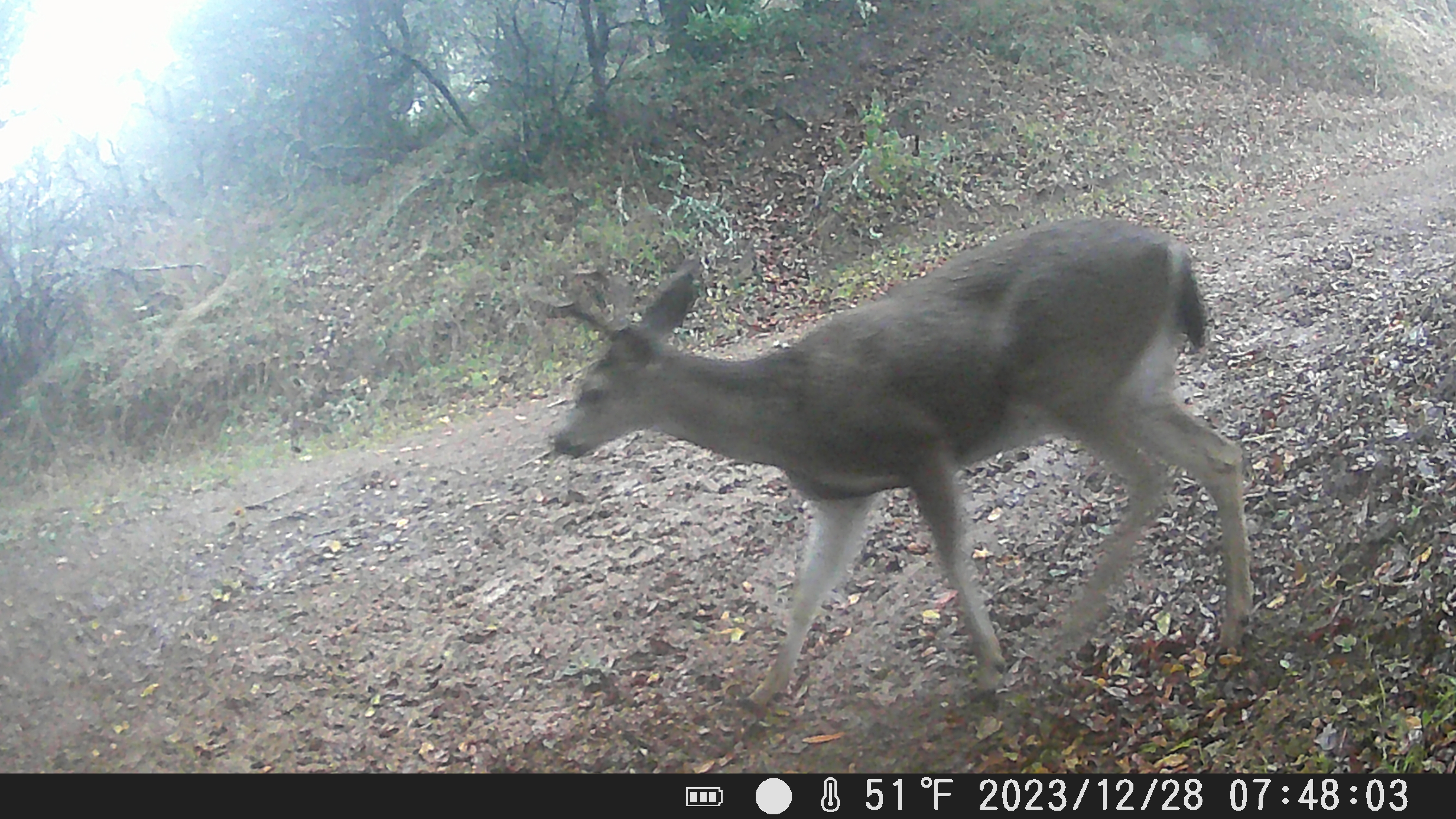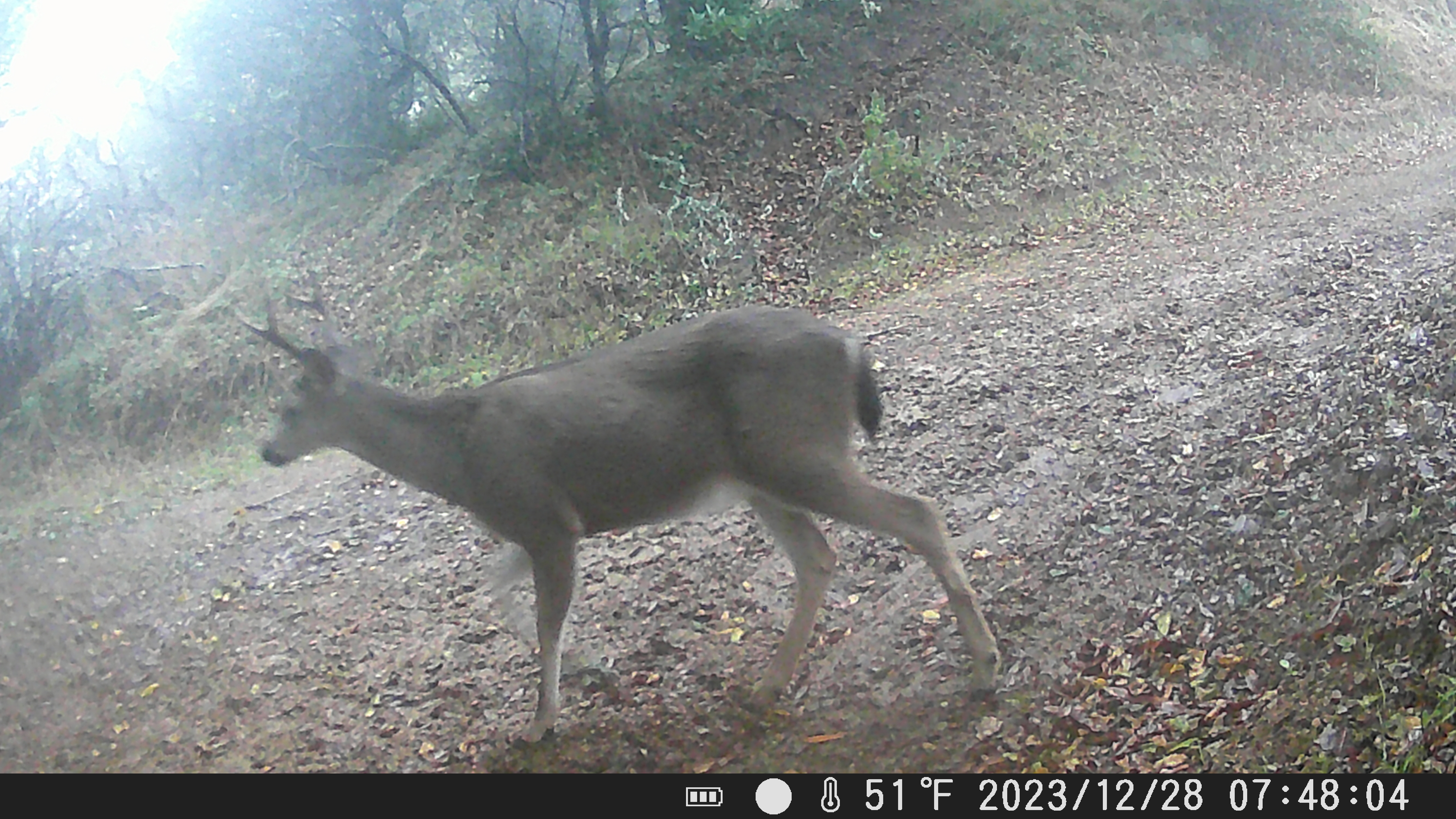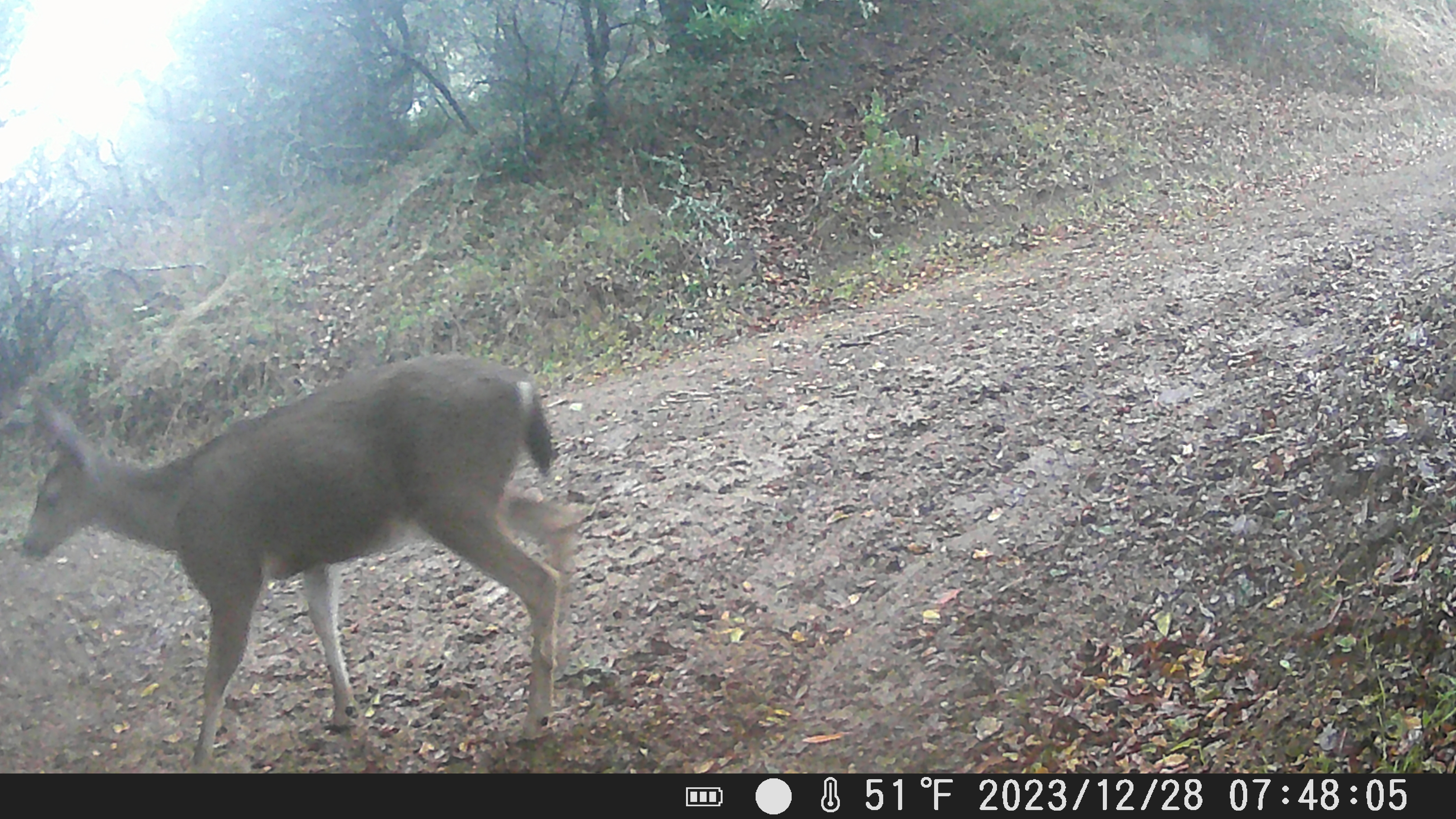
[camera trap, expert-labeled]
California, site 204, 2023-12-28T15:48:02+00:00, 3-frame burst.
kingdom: Animalia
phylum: Chordata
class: Mammalia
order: Artiodactyla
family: Cervidae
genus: Odocoileus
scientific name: Odocoileus hemionus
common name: mule deer